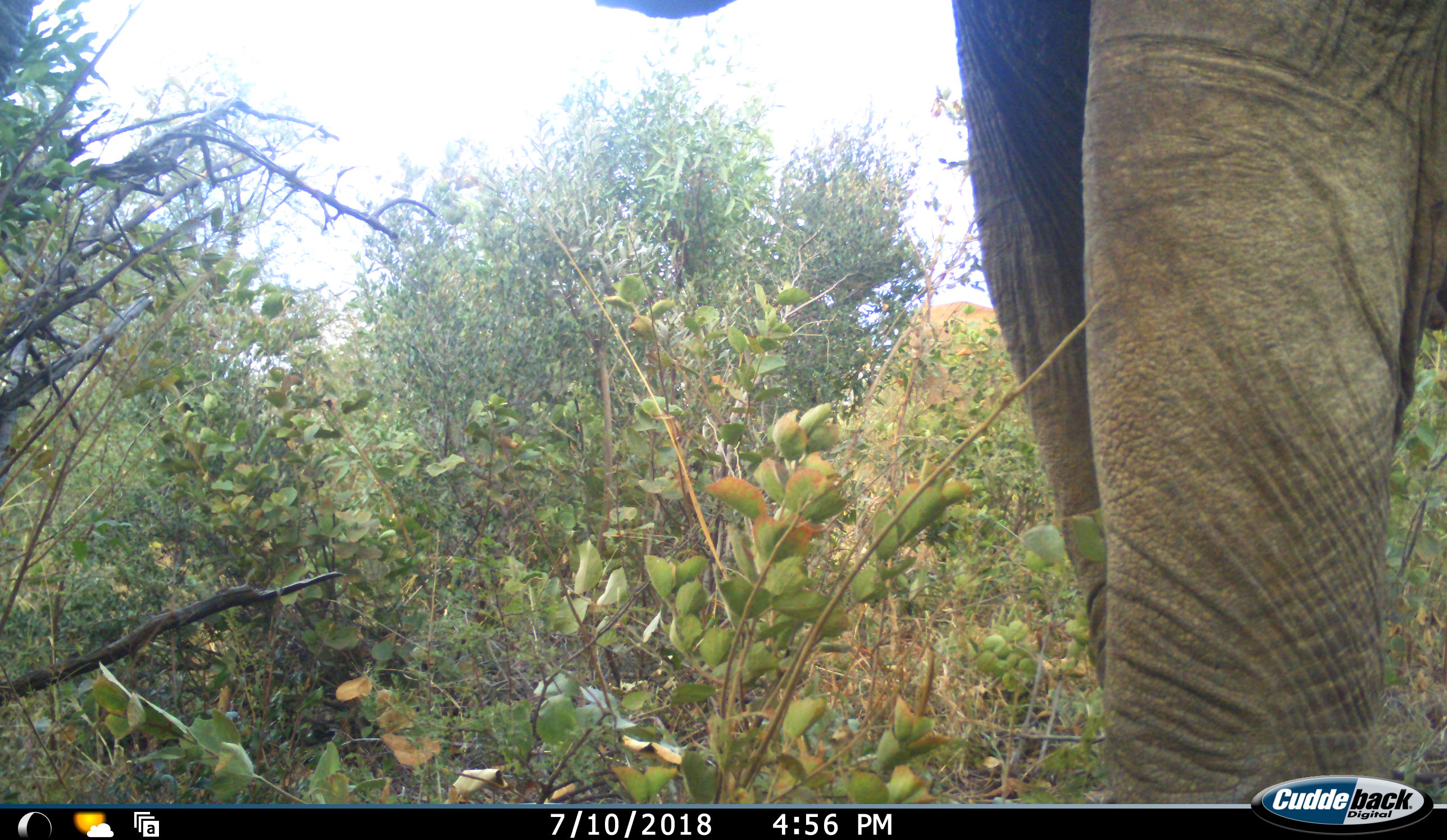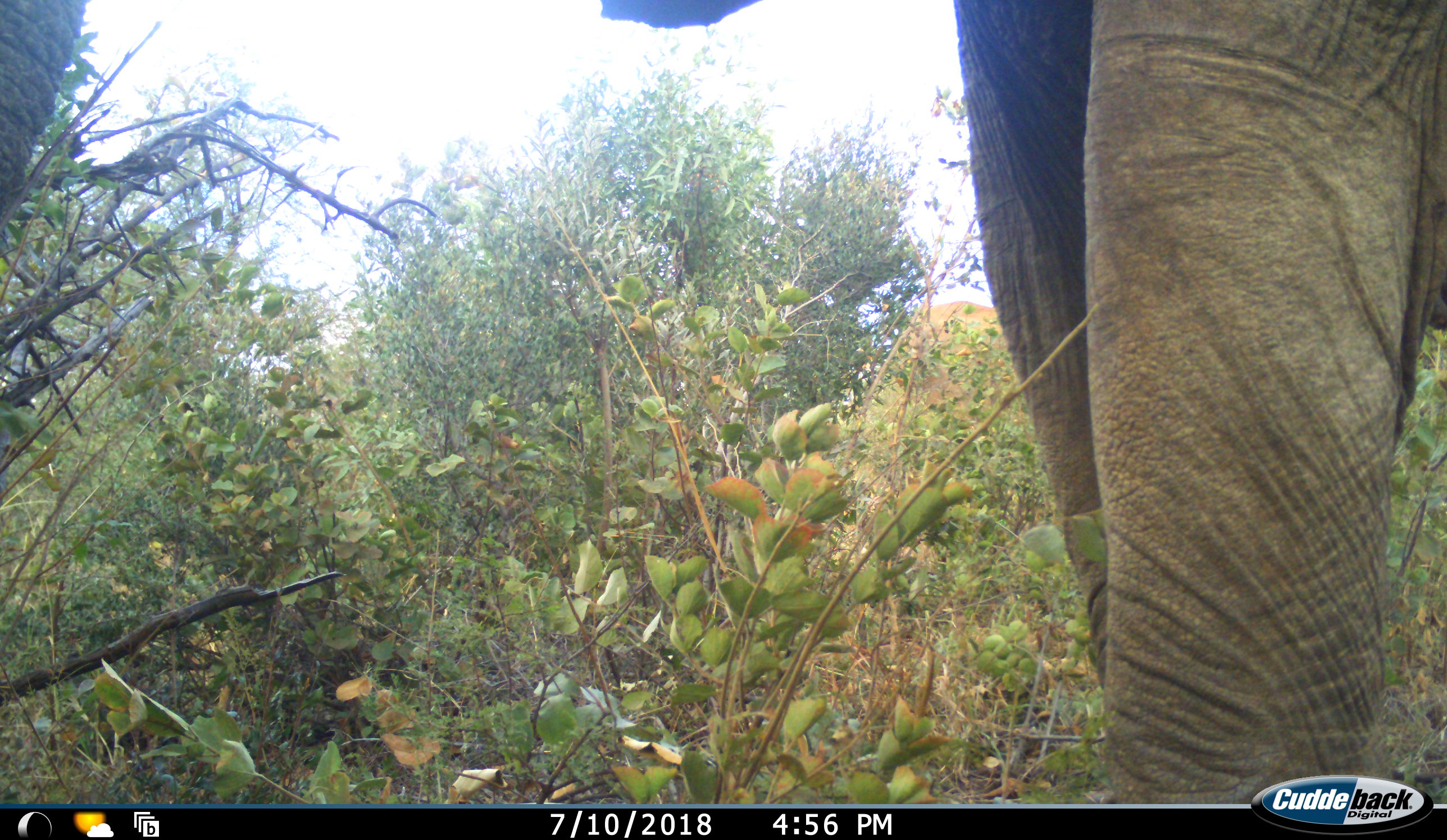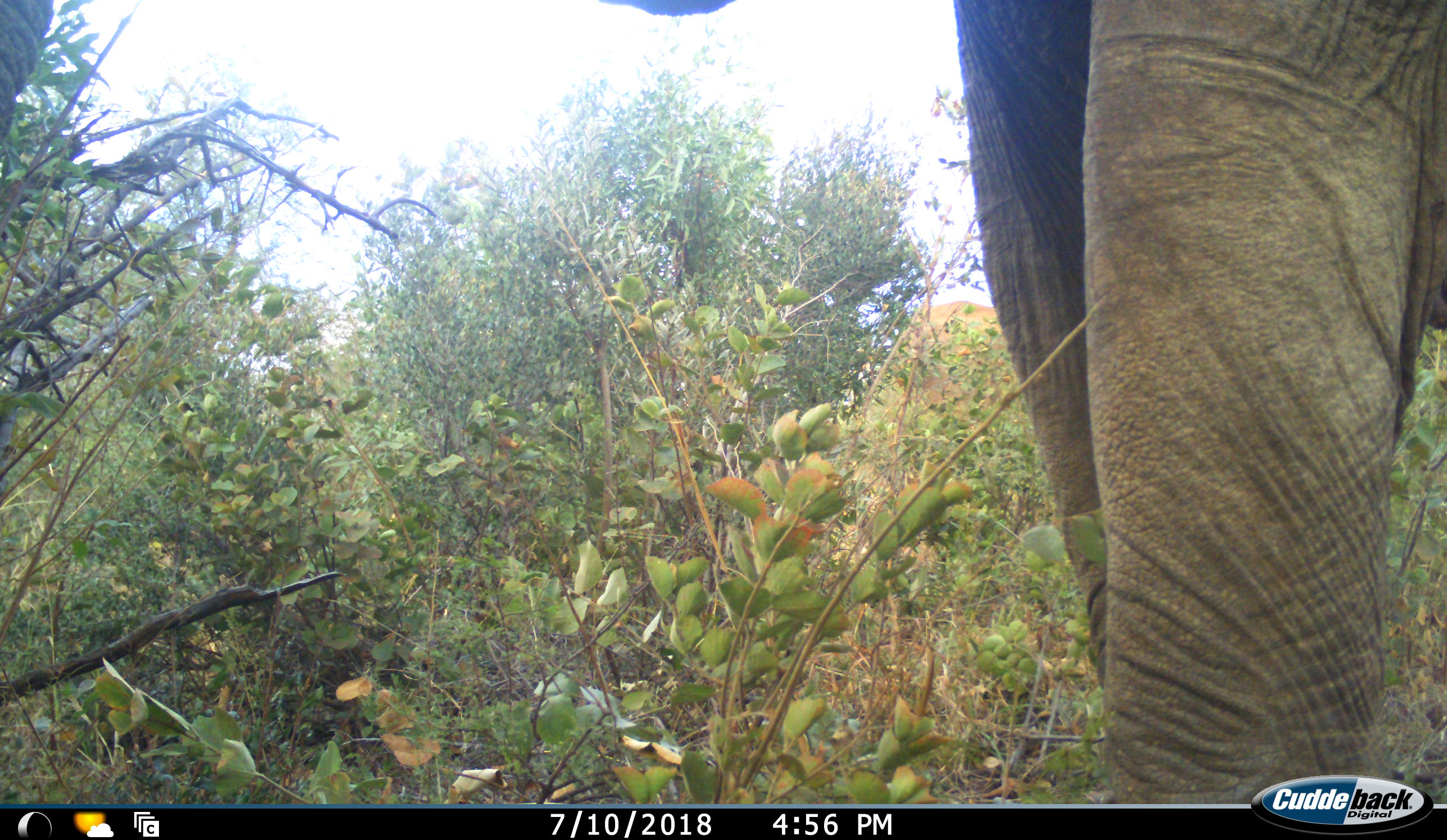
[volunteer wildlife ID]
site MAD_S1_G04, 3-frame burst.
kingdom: Animalia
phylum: Chordata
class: Mammalia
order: Proboscidea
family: Elephantidae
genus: Loxodonta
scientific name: Loxodonta africana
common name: african bush elephant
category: elephant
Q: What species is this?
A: Elephant (african bush elephant) (Loxodonta africana).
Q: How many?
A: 1.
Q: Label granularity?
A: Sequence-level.